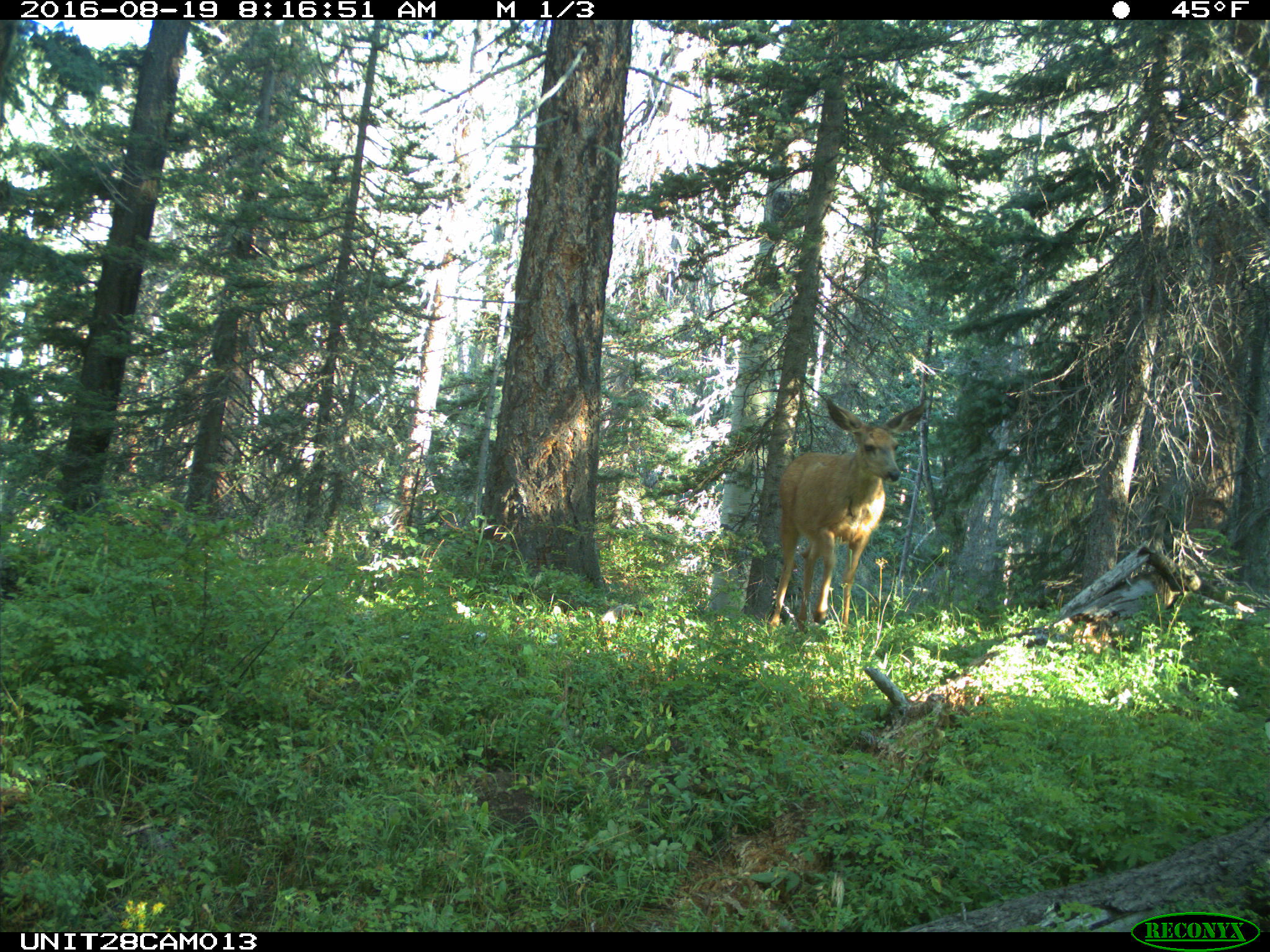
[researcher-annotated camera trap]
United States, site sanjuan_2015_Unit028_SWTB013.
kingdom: Animalia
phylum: Chordata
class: Mammalia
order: Artiodactyla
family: Cervidae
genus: Odocoileus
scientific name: Odocoileus hemionus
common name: mule deer